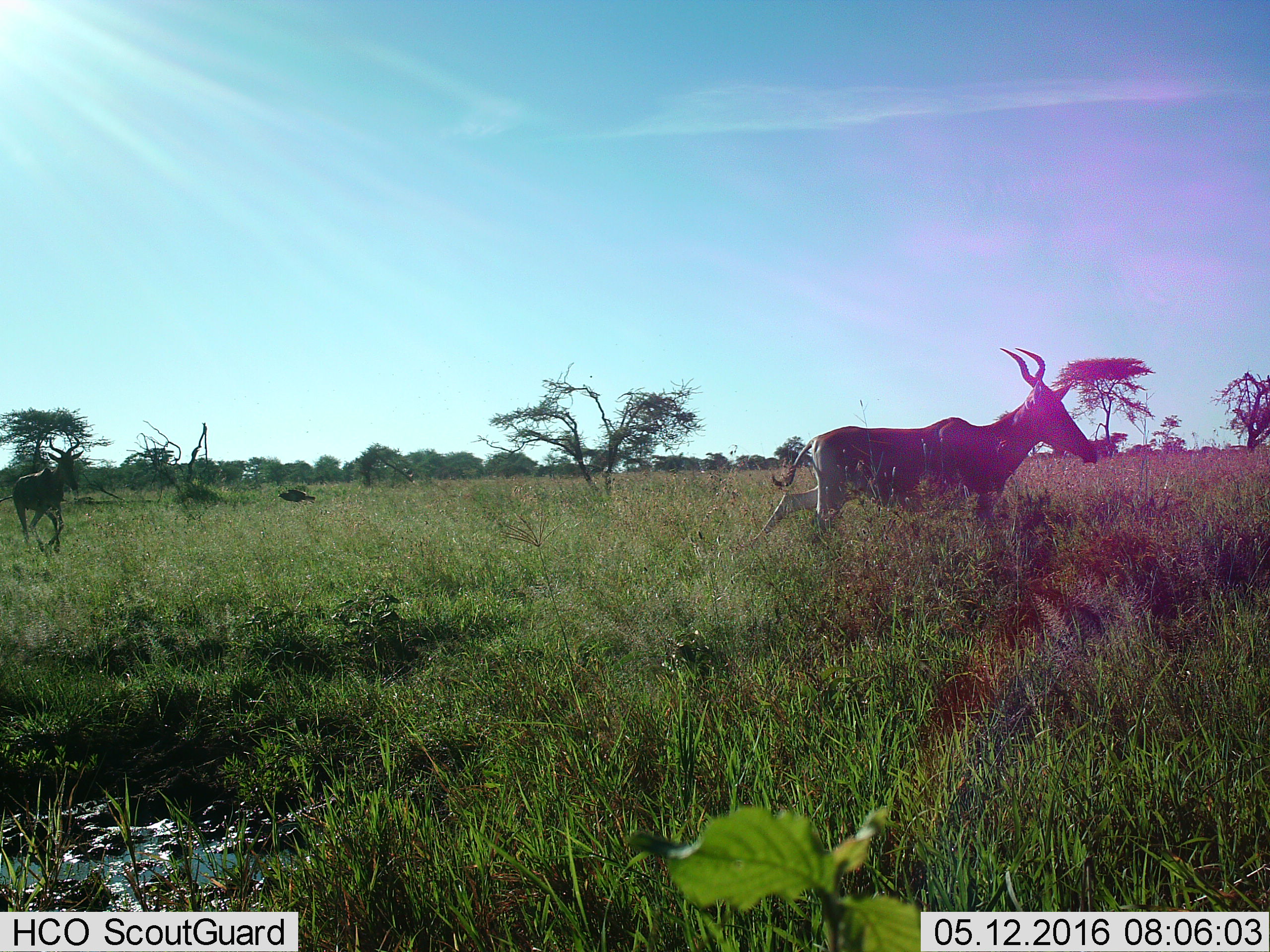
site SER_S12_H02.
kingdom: Animalia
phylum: Chordata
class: Mammalia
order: Artiodactyla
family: Bovidae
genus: Alcelaphus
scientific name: Alcelaphus buselaphus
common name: hartebeest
Hartebeest (Alcelaphus buselaphus), count 2. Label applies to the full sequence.